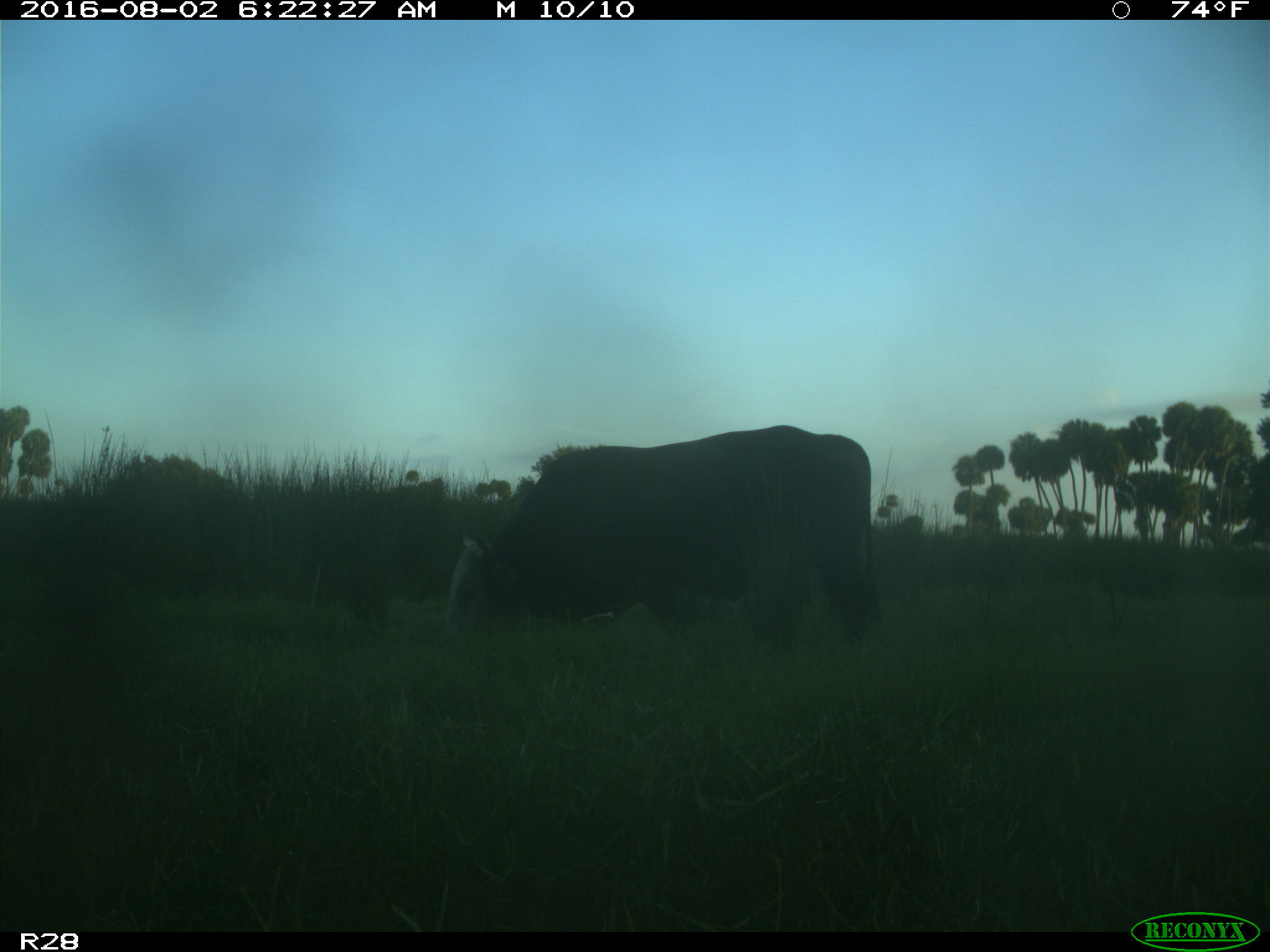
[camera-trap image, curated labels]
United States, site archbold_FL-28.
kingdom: Animalia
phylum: Chordata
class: Mammalia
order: Artiodactyla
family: Bovidae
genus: Bos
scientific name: Bos taurus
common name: domestic cow